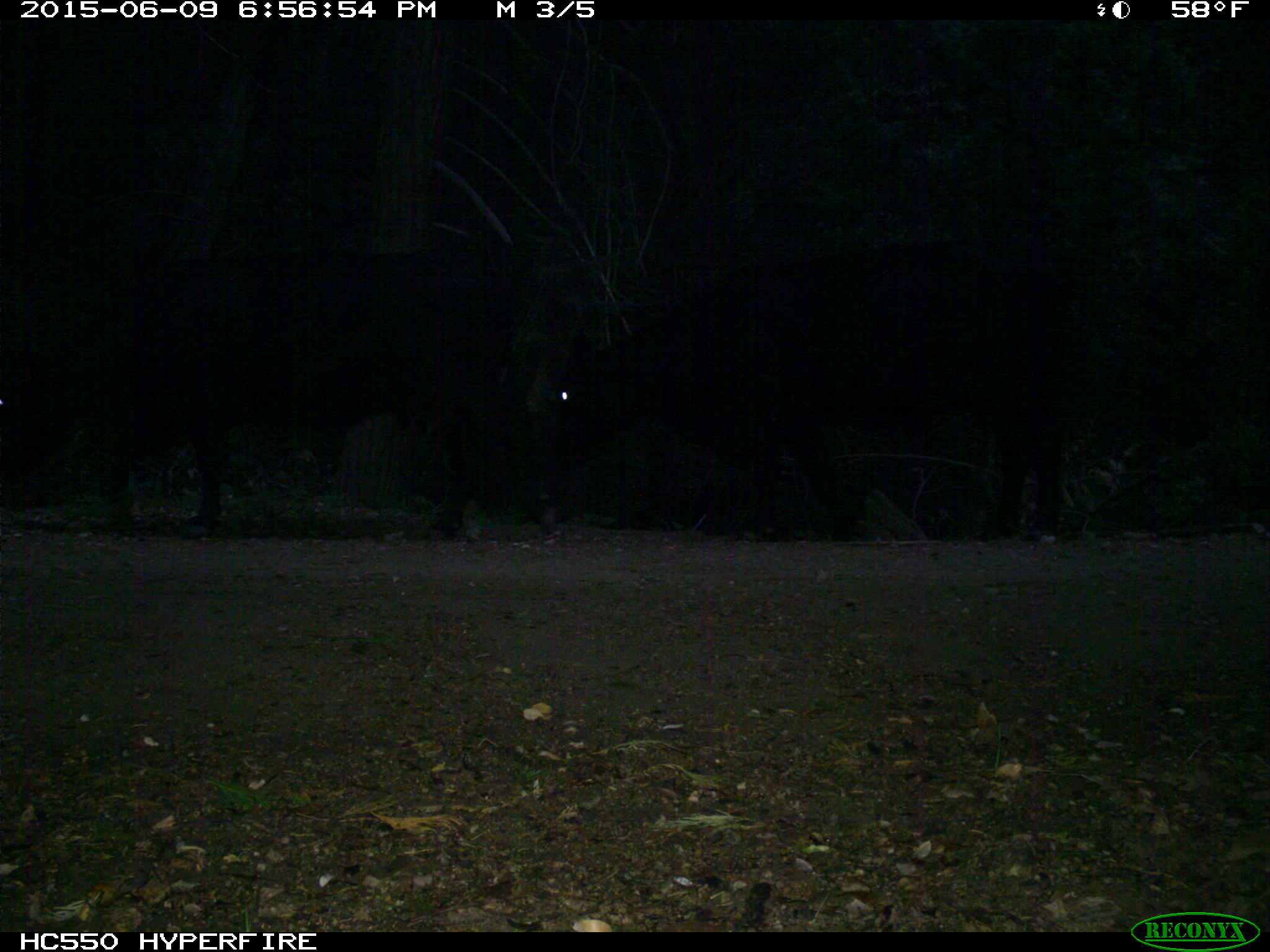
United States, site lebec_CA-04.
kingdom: Animalia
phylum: Chordata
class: Mammalia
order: Artiodactyla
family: Bovidae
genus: Bos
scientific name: Bos taurus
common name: domestic cow